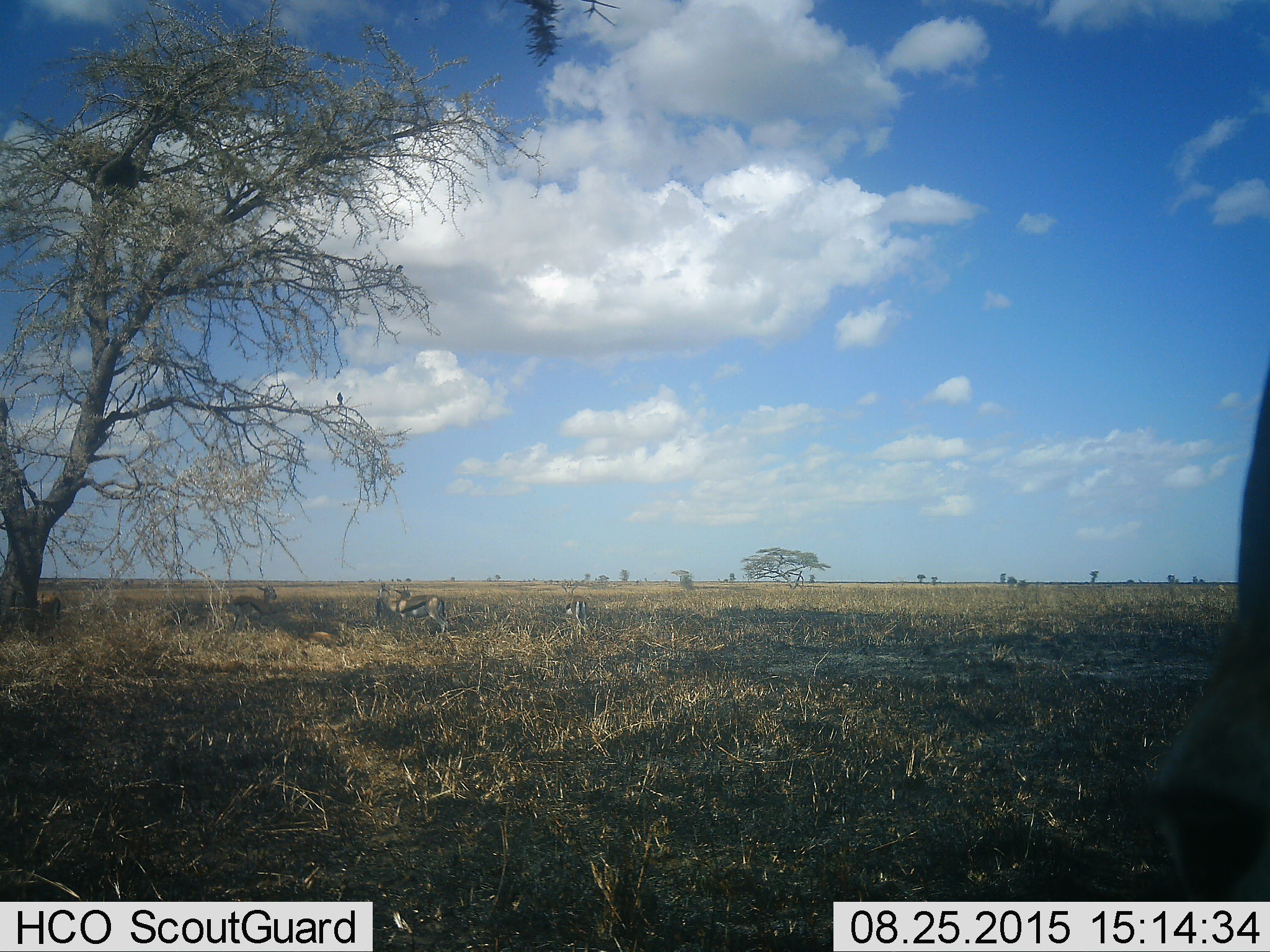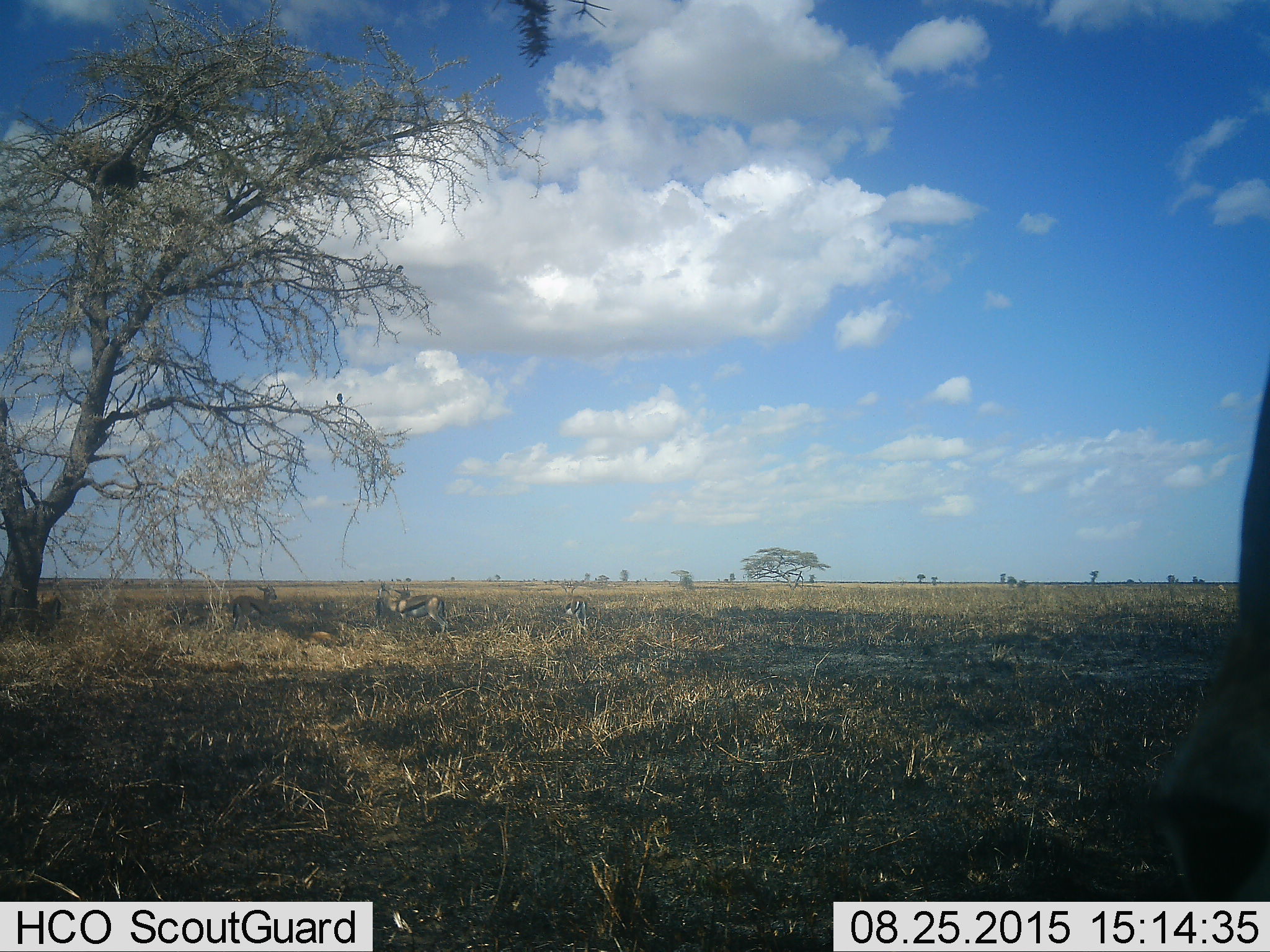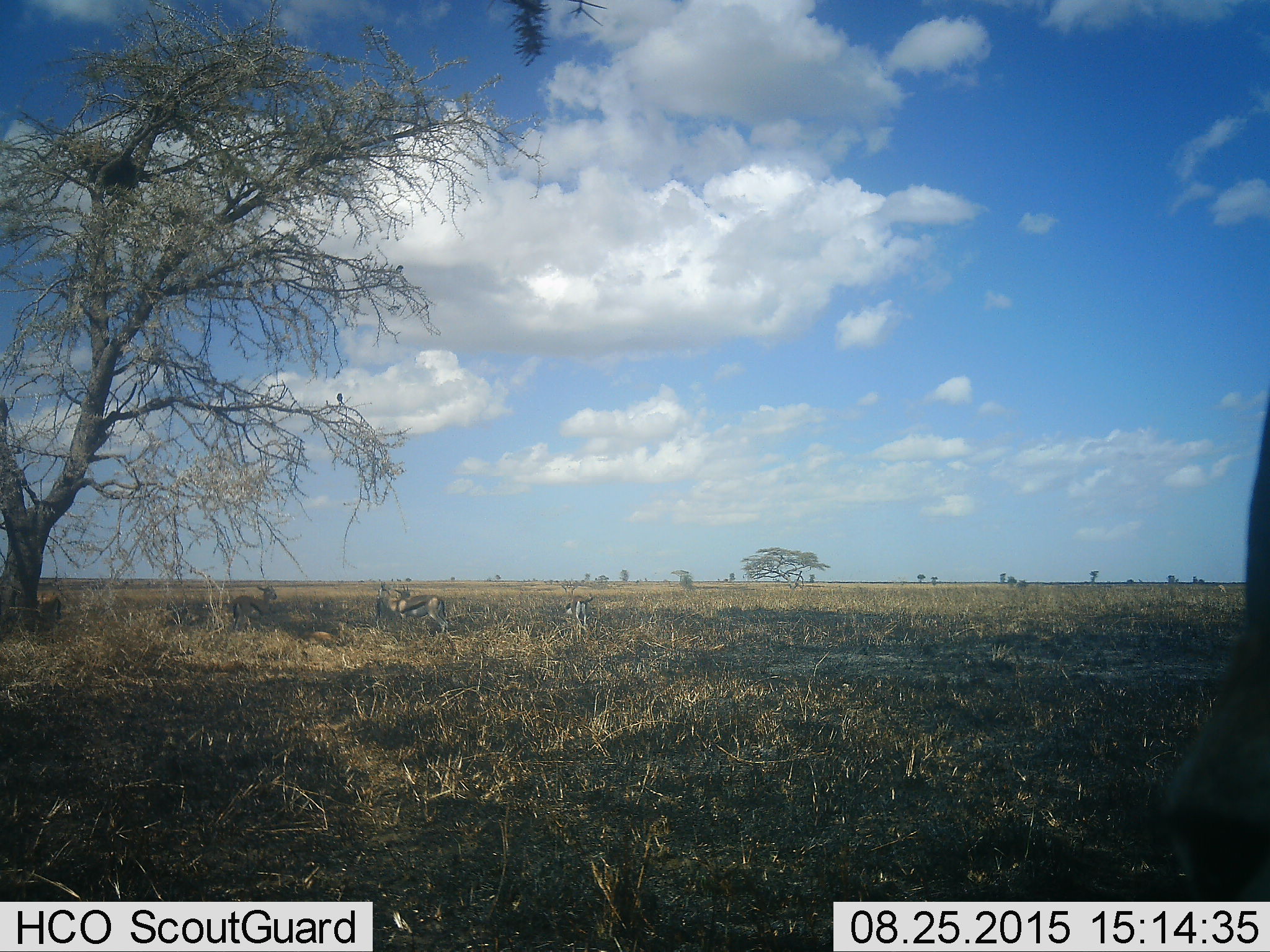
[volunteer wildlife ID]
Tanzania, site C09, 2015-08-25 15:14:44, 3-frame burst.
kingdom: Animalia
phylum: Chordata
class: Mammalia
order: Artiodactyla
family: Bovidae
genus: Eudorcas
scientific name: Eudorcas thomsonii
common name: thomson's gazelle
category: gazellethomsons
Gazellethomsons (thomson's gazelle) (Eudorcas thomsonii), count 5. Behavior (volunteer vote fractions): standing 100%, resting 36%, moving 18%, interacting 0%. Young present (vote fraction): 9%. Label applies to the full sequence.